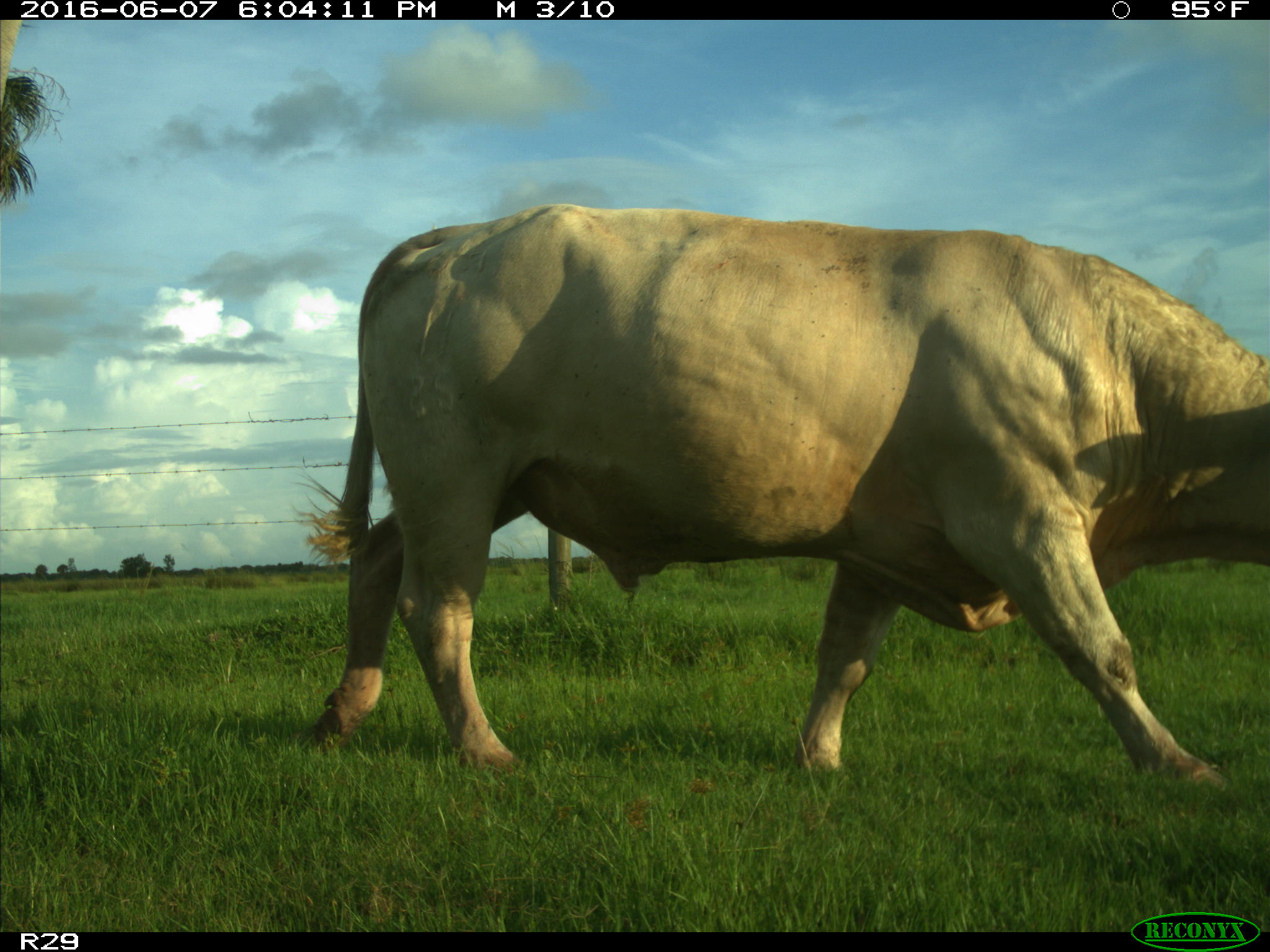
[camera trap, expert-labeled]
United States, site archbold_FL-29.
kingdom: Animalia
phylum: Chordata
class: Mammalia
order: Artiodactyla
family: Bovidae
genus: Bos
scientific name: Bos taurus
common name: domestic cow